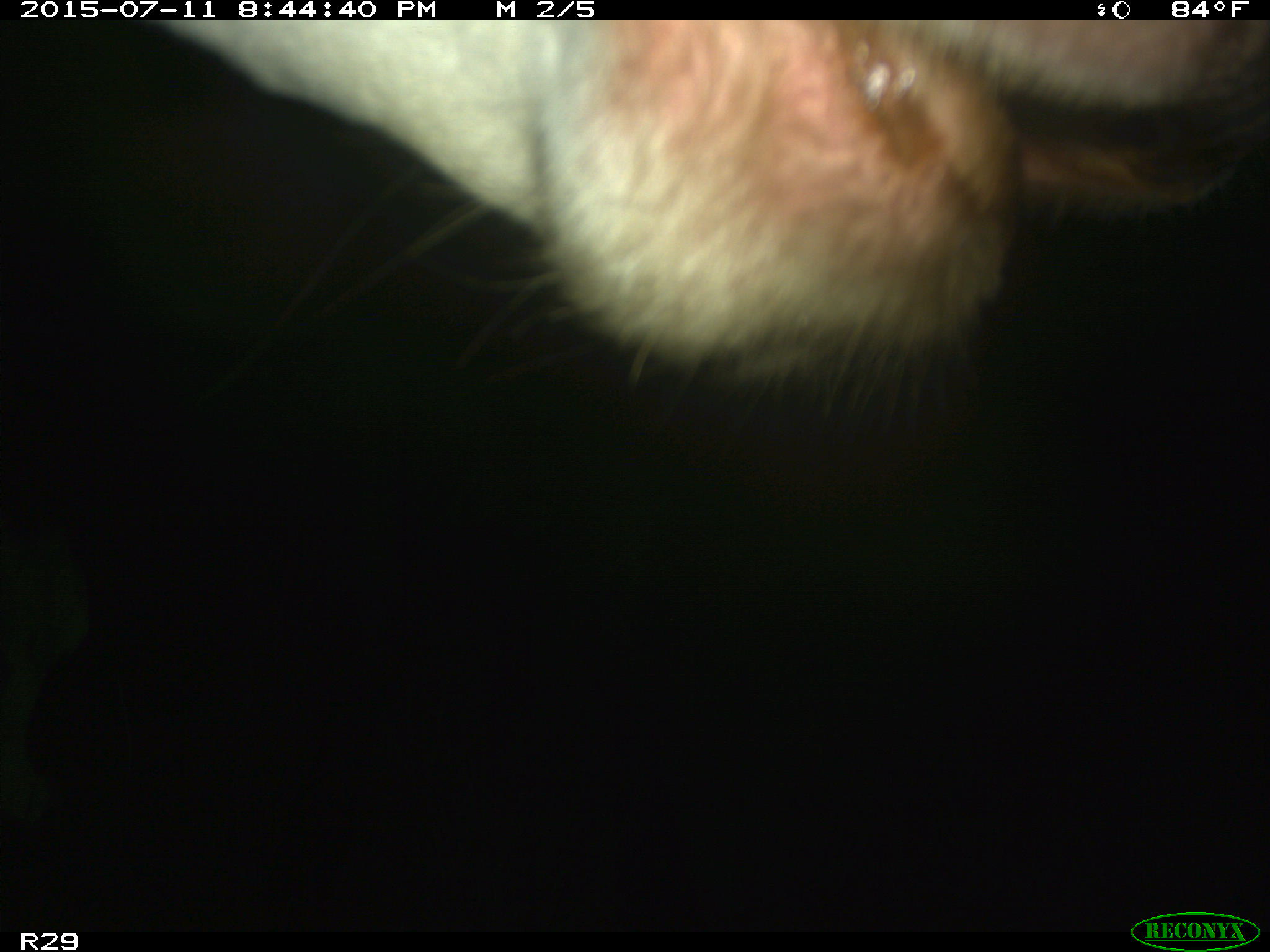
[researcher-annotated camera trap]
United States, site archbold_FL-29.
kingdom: Animalia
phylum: Chordata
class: Mammalia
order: Artiodactyla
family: Bovidae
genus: Bos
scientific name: Bos taurus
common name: domestic cow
Bos taurus (domestic cow).